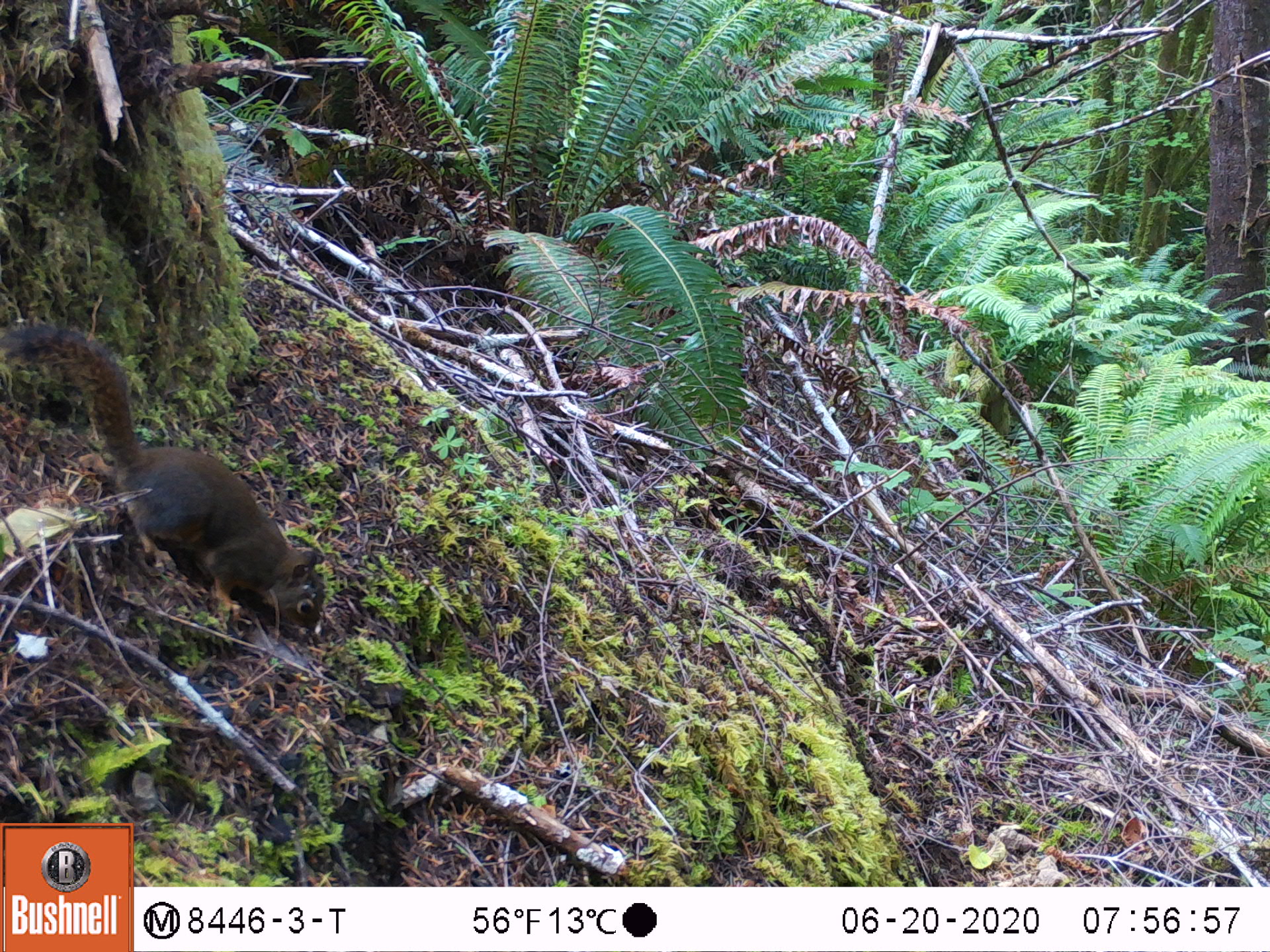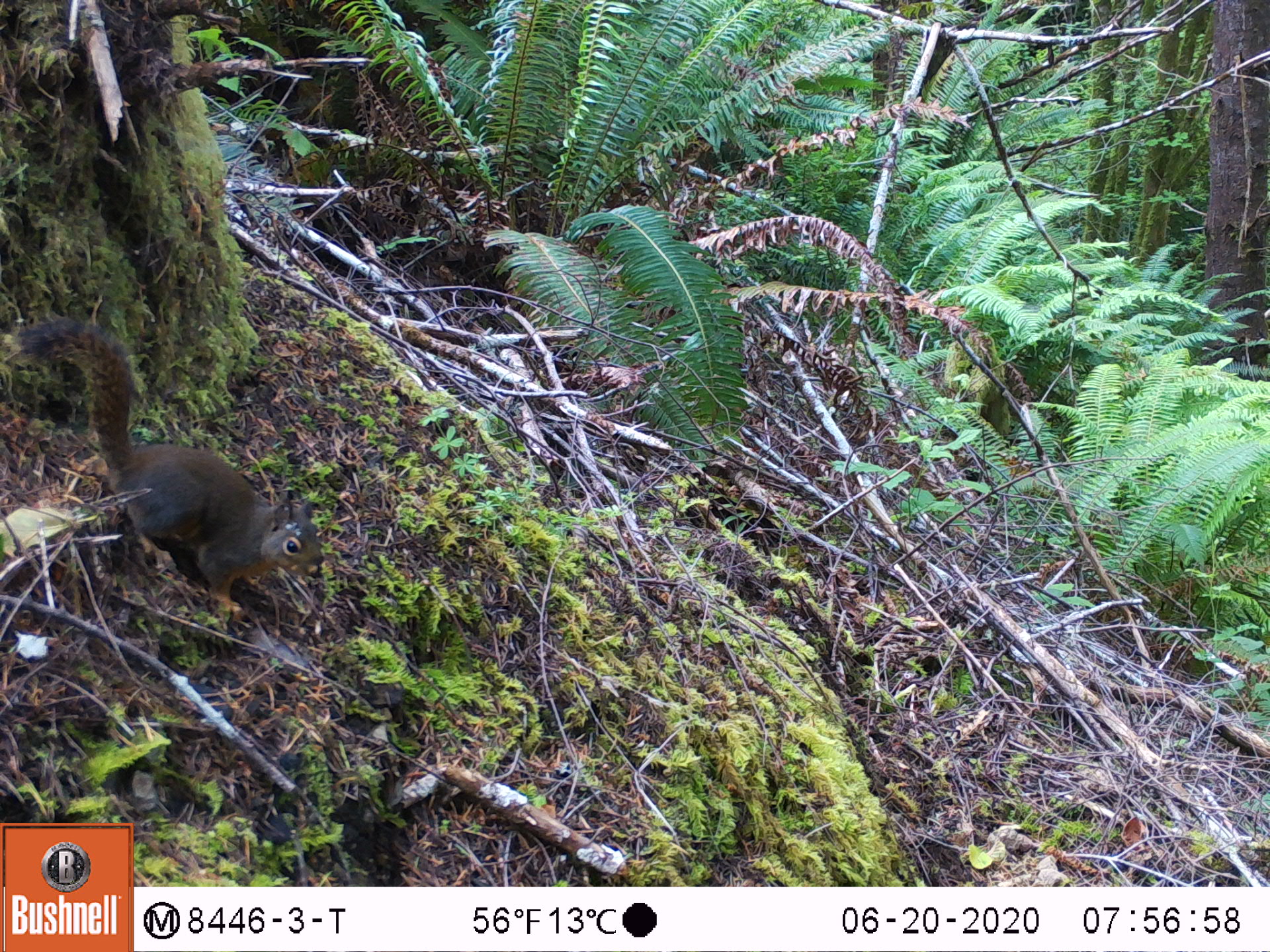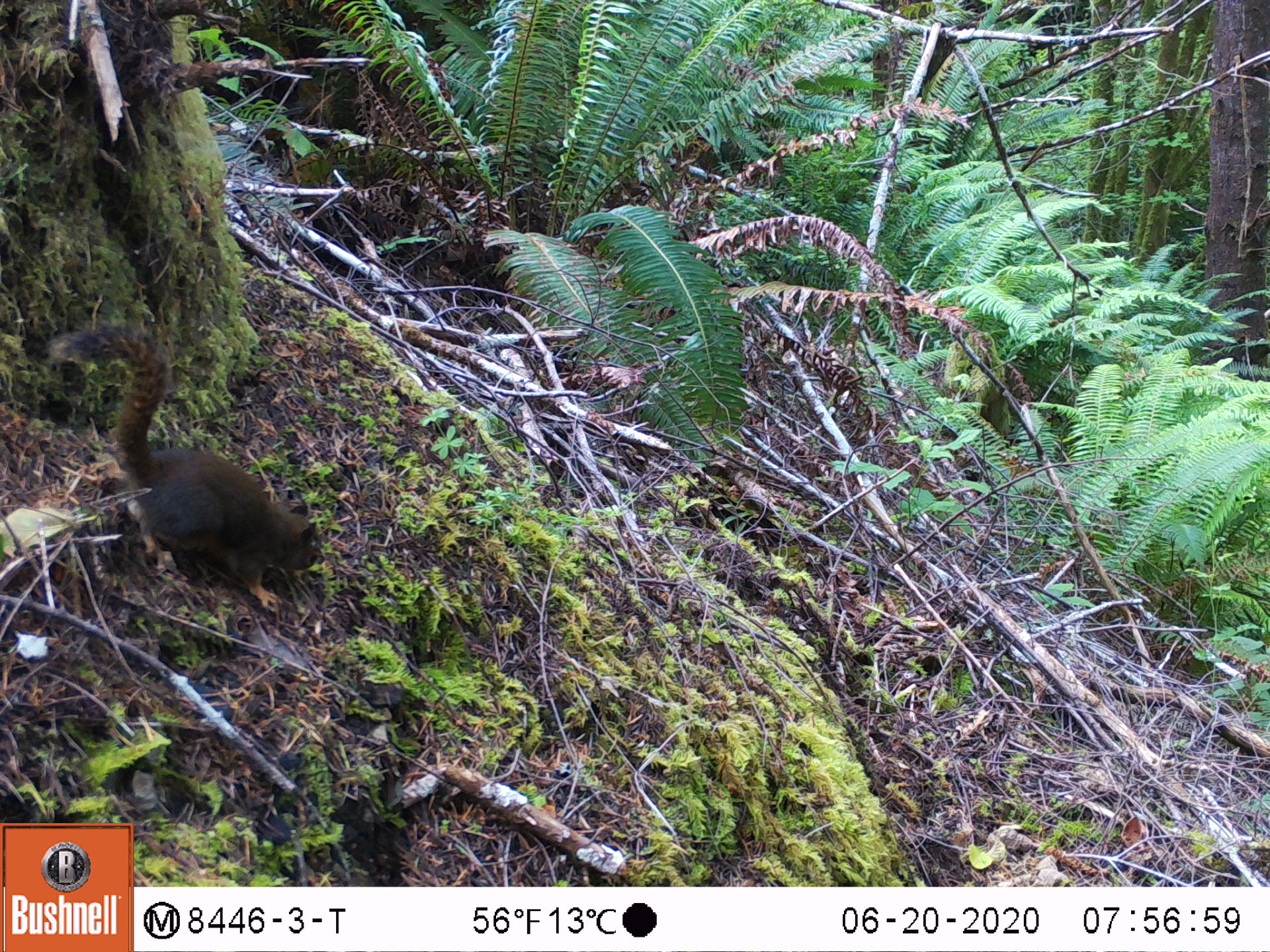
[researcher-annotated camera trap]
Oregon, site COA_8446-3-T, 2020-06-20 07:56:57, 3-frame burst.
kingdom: Animalia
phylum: Chordata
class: Mammalia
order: Rodentia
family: Sciuridae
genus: Tamiasciurus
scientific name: Tamiasciurus douglasii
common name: douglas squirrel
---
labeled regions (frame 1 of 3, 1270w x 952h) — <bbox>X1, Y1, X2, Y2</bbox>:
douglas squirrel: <bbox>17, 330, 324, 643</bbox>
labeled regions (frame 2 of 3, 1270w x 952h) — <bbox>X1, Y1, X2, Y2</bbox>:
douglas squirrel: <bbox>25, 321, 326, 611</bbox>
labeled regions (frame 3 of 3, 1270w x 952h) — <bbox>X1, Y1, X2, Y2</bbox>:
douglas squirrel: <bbox>58, 317, 322, 604</bbox>